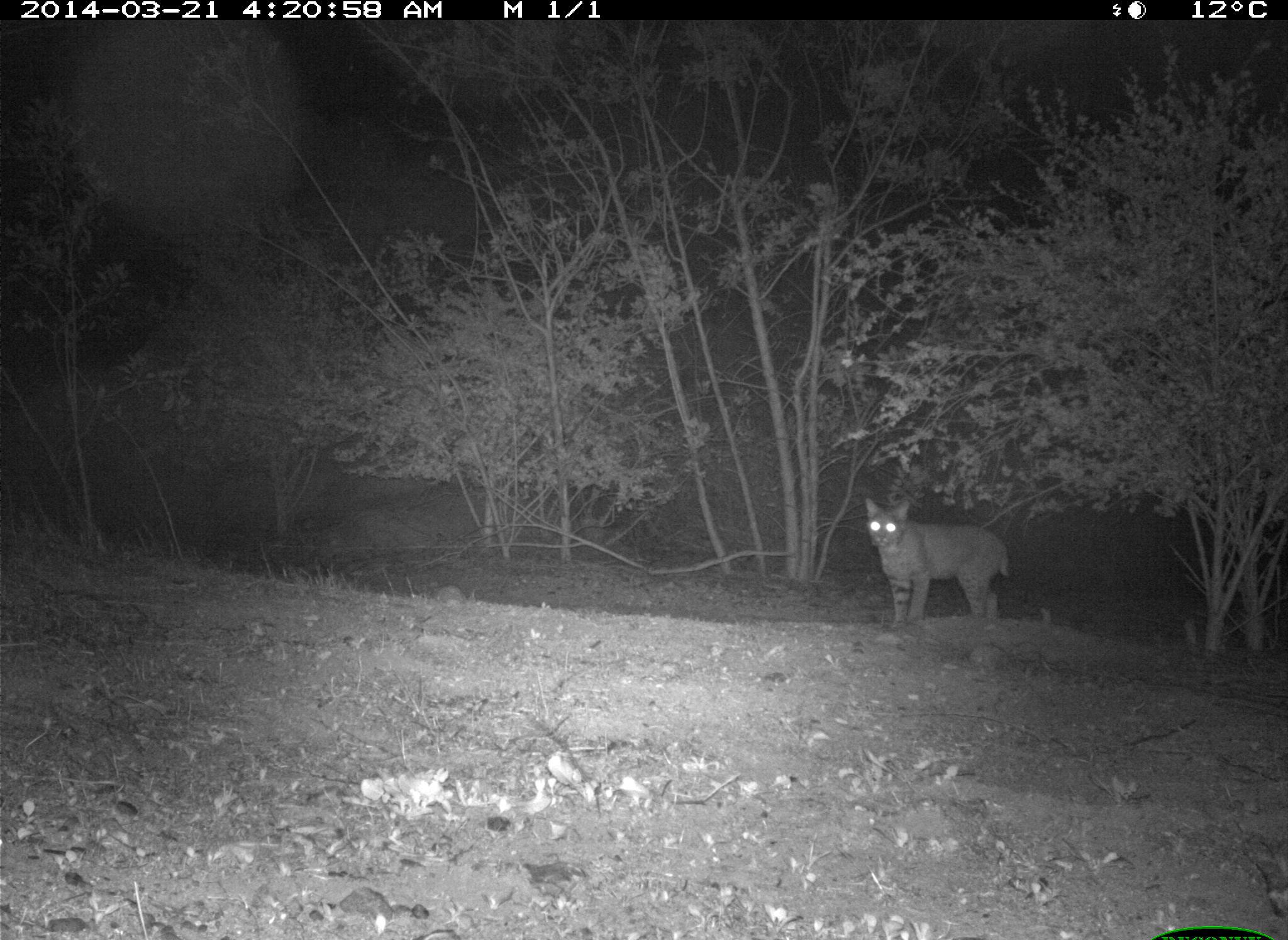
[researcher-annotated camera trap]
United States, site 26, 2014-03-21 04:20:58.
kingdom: Animalia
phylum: Chordata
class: Mammalia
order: Carnivora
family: Felidae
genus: Lynx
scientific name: Lynx rufus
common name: bobcat